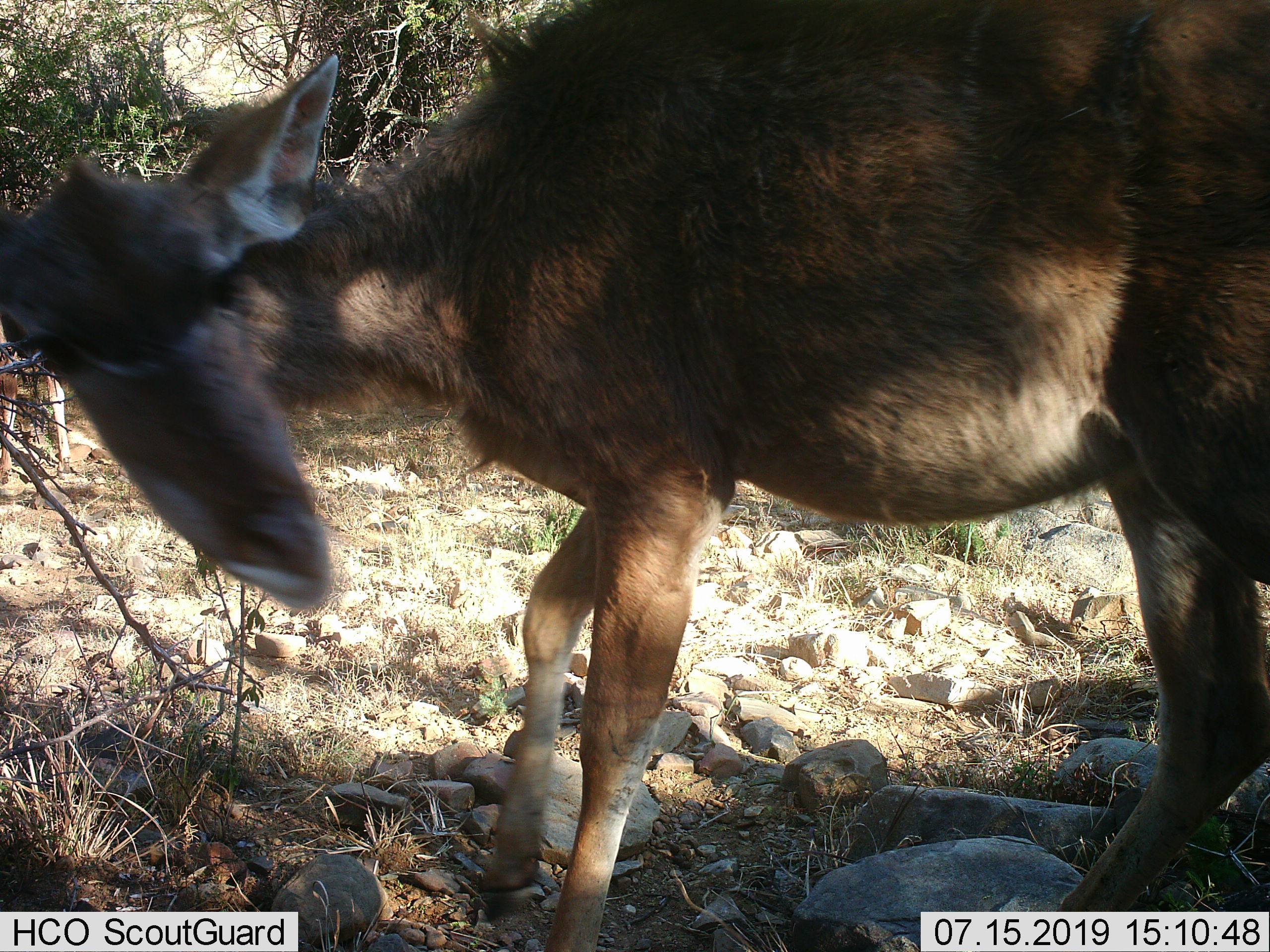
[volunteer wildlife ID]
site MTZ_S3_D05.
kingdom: Animalia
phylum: Chordata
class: Mammalia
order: Artiodactyla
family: Bovidae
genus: Sylvicapra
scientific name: Sylvicapra grimmia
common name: common duiker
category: duikercommongrey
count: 1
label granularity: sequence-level